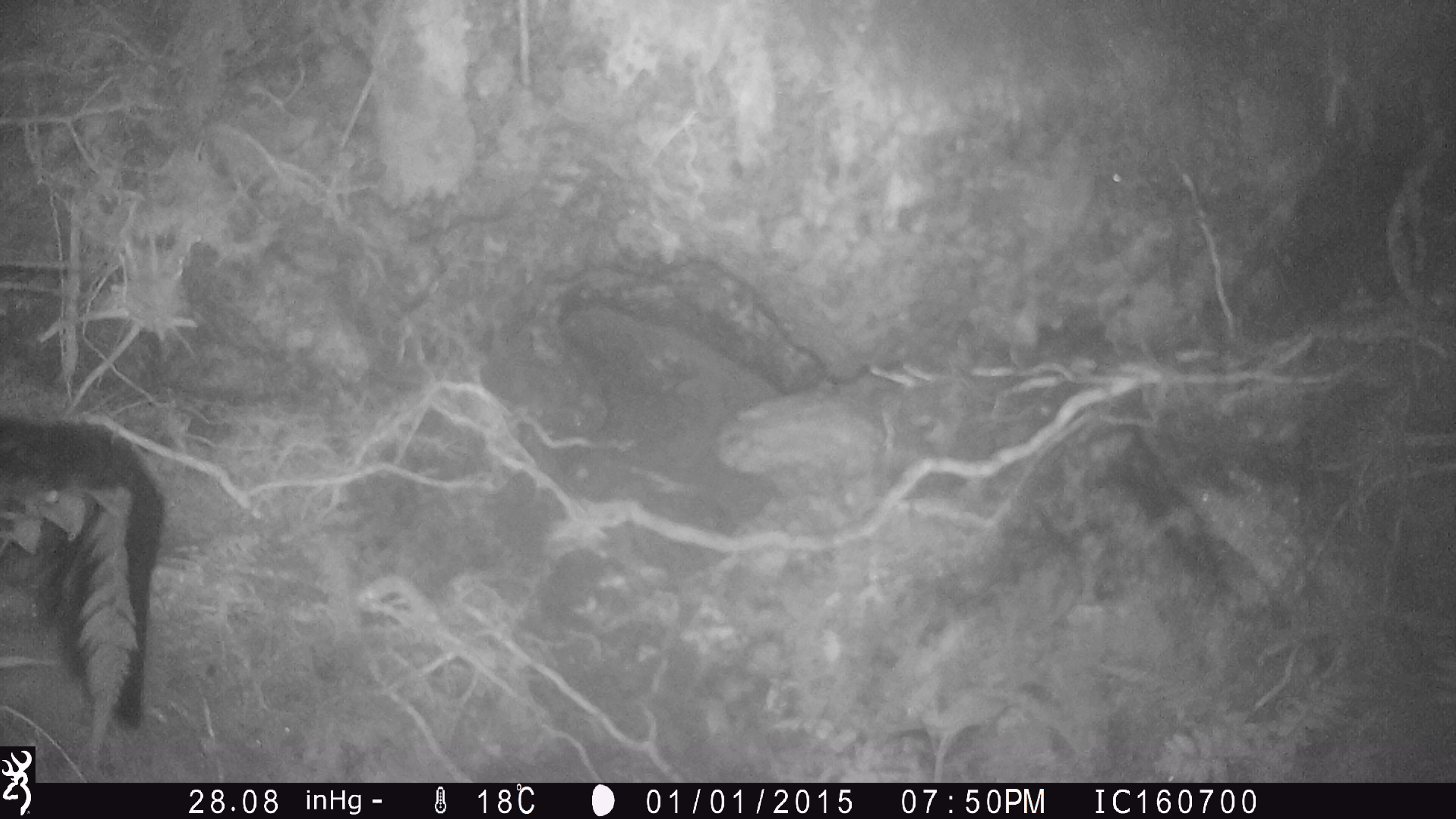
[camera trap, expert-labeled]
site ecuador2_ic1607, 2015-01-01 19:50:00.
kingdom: Animalia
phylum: Chordata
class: Aves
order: Procellariiformes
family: Procellariidae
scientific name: Procellariidae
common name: petrel chick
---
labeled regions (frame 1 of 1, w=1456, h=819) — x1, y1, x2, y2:
petrel chick: 0, 408, 164, 780